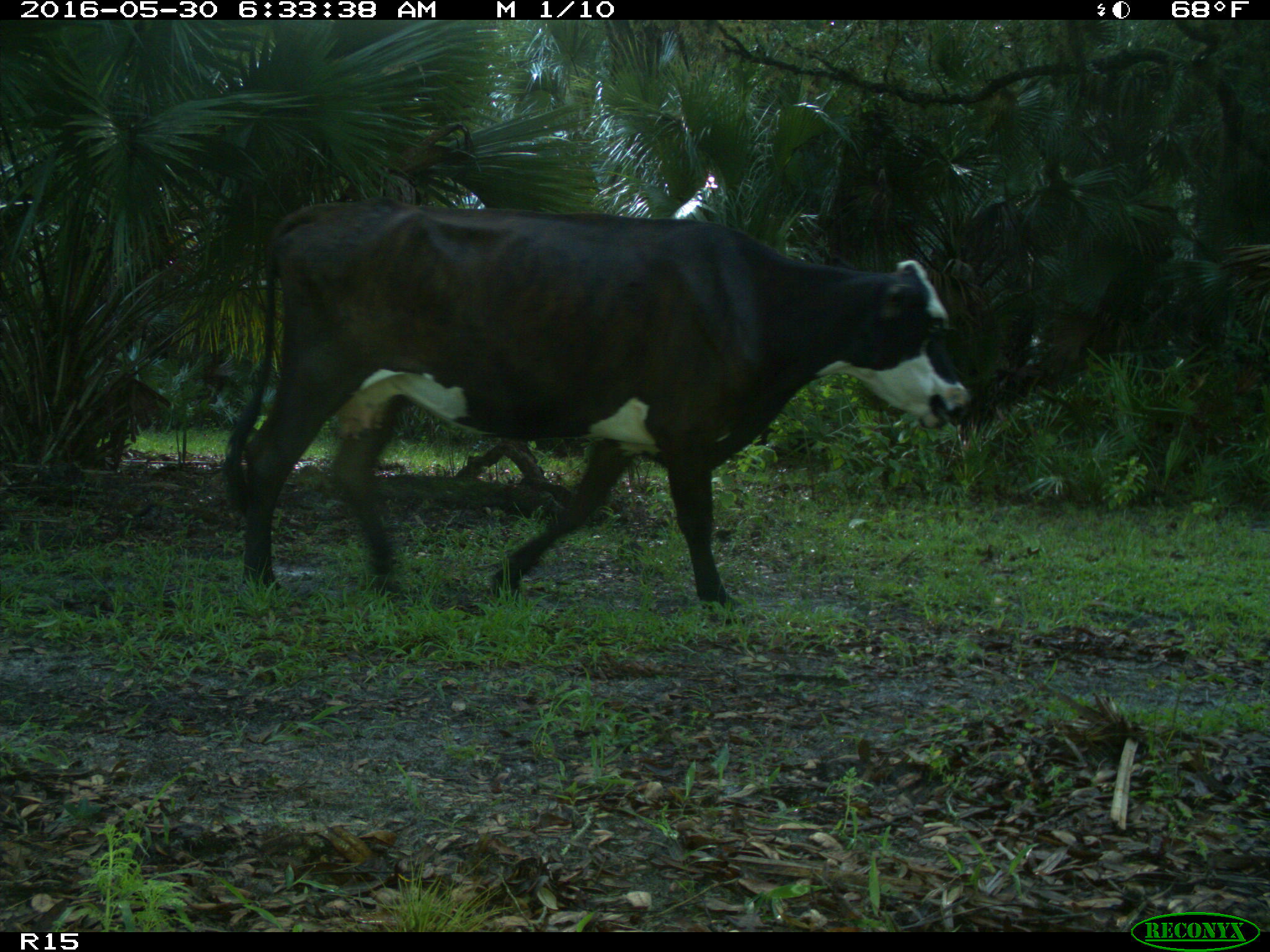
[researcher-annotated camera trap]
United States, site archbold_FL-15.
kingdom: Animalia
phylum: Chordata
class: Mammalia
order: Artiodactyla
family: Bovidae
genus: Bos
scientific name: Bos taurus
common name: domestic cow